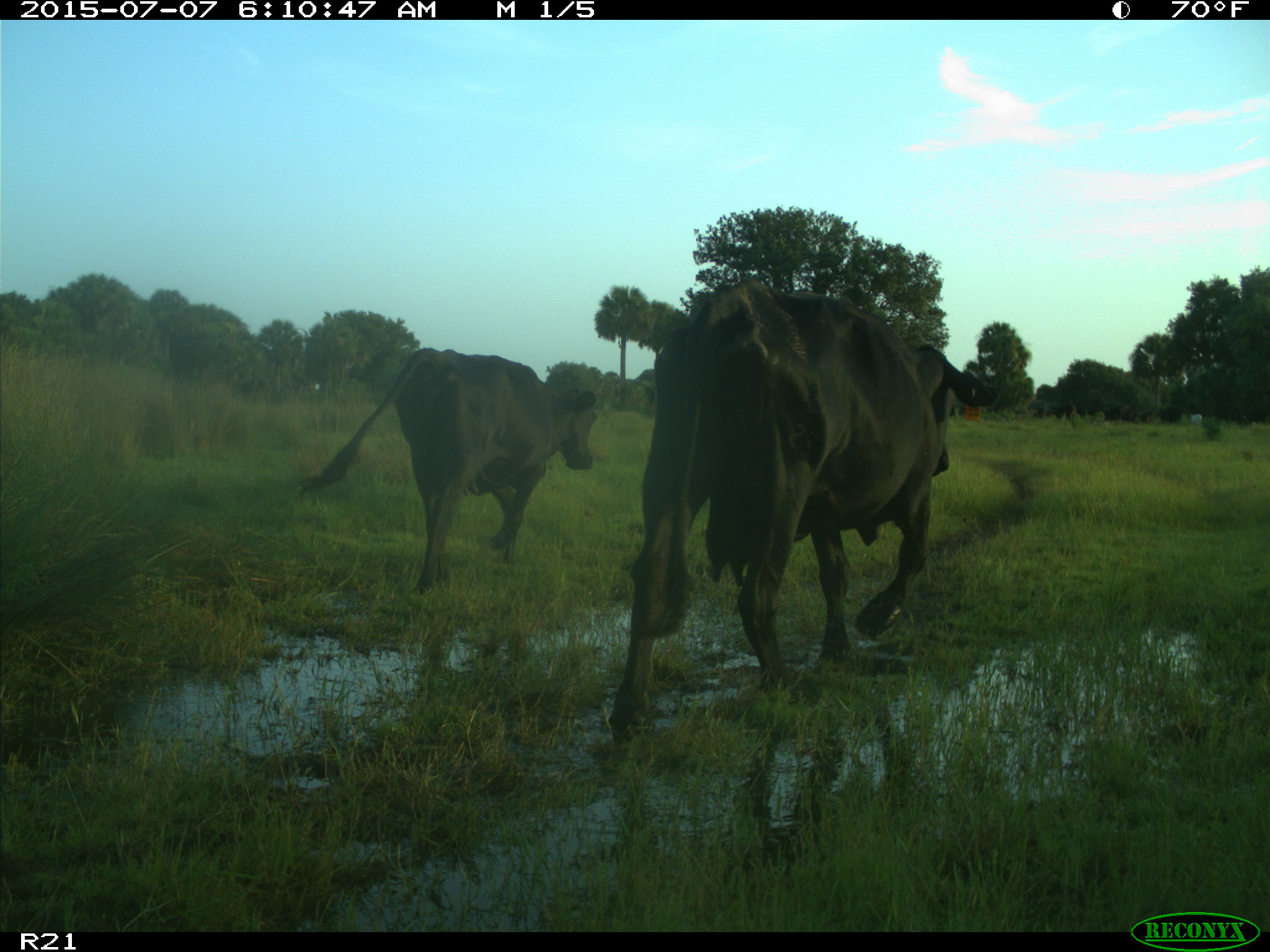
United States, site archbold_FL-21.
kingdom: Animalia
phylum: Chordata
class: Mammalia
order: Artiodactyla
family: Bovidae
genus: Bos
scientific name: Bos taurus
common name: domestic cow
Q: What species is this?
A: Bos taurus (domestic cow).